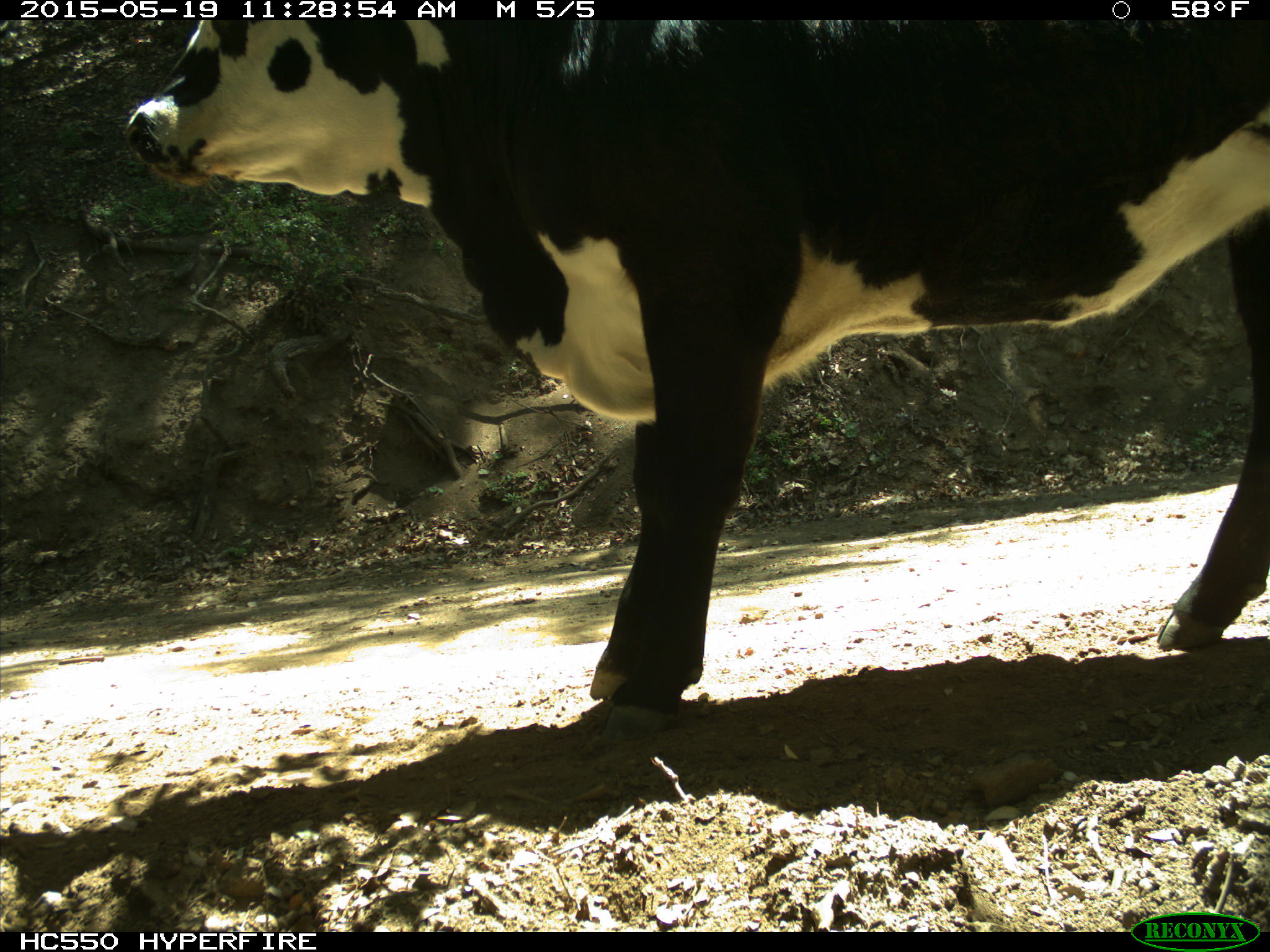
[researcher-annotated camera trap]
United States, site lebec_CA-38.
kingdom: Animalia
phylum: Chordata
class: Mammalia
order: Artiodactyla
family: Bovidae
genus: Bos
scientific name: Bos taurus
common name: domestic cow